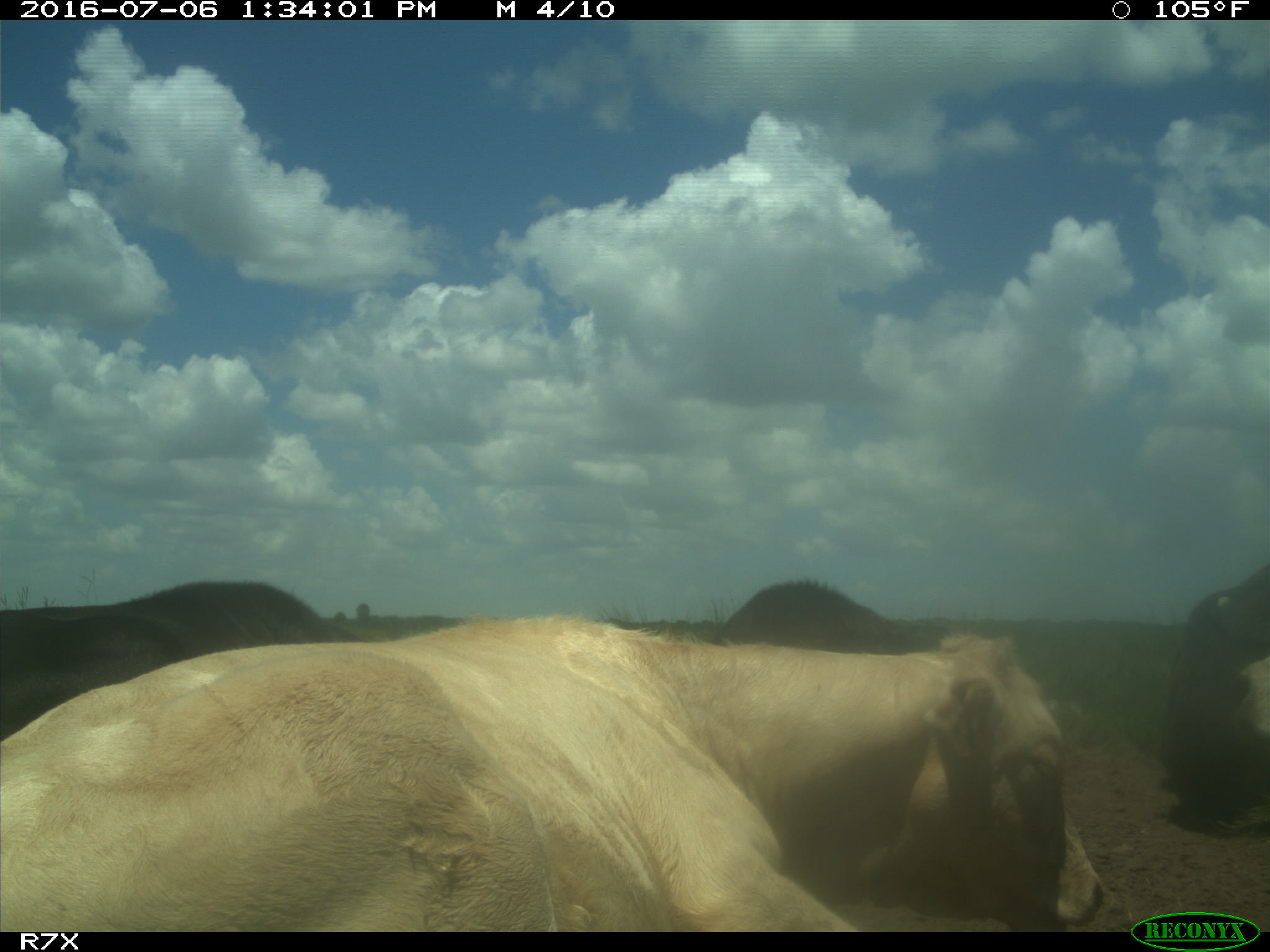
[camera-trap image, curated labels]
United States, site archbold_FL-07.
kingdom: Animalia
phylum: Chordata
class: Mammalia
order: Artiodactyla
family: Bovidae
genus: Bos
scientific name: Bos taurus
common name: domestic cow